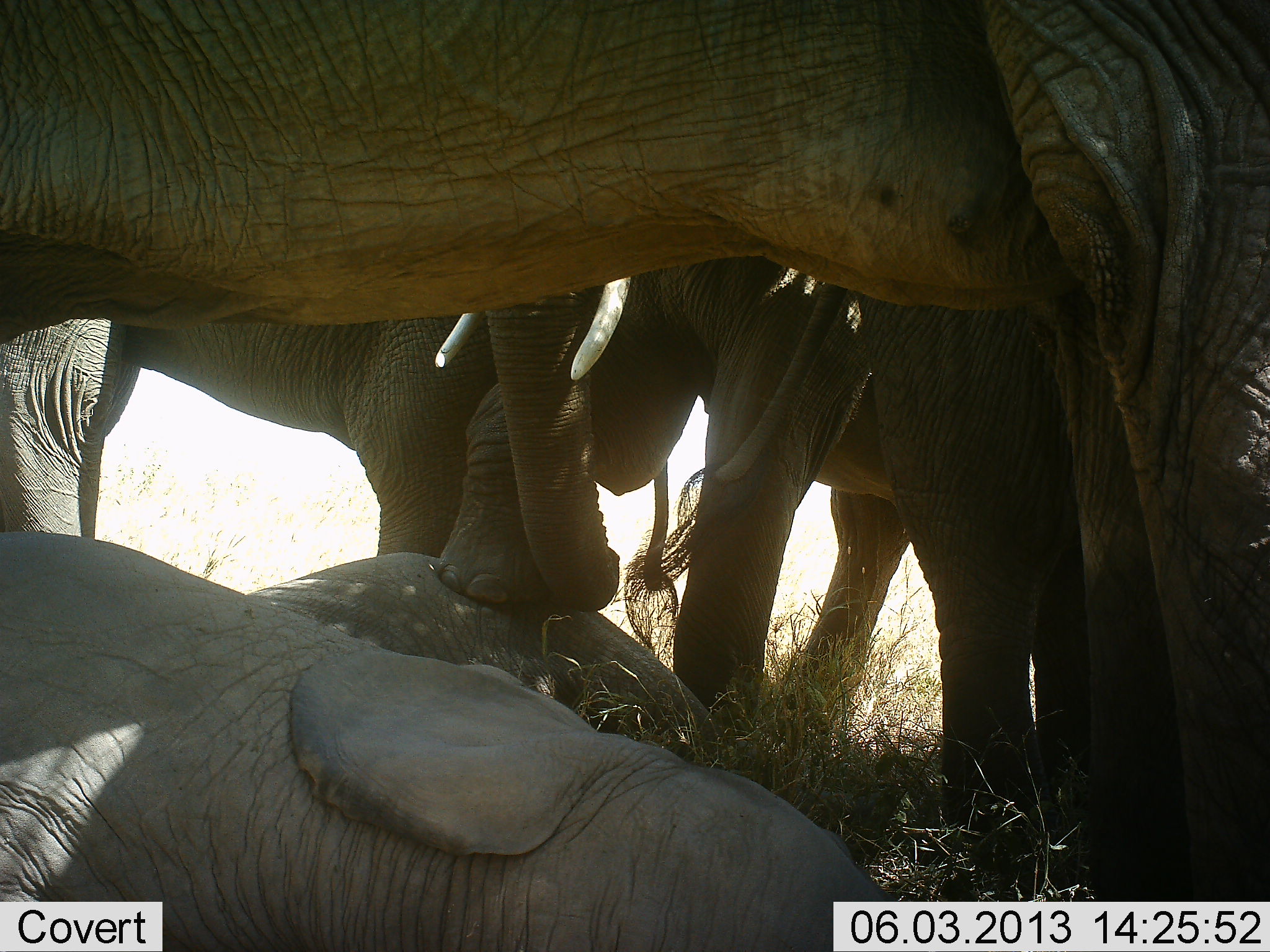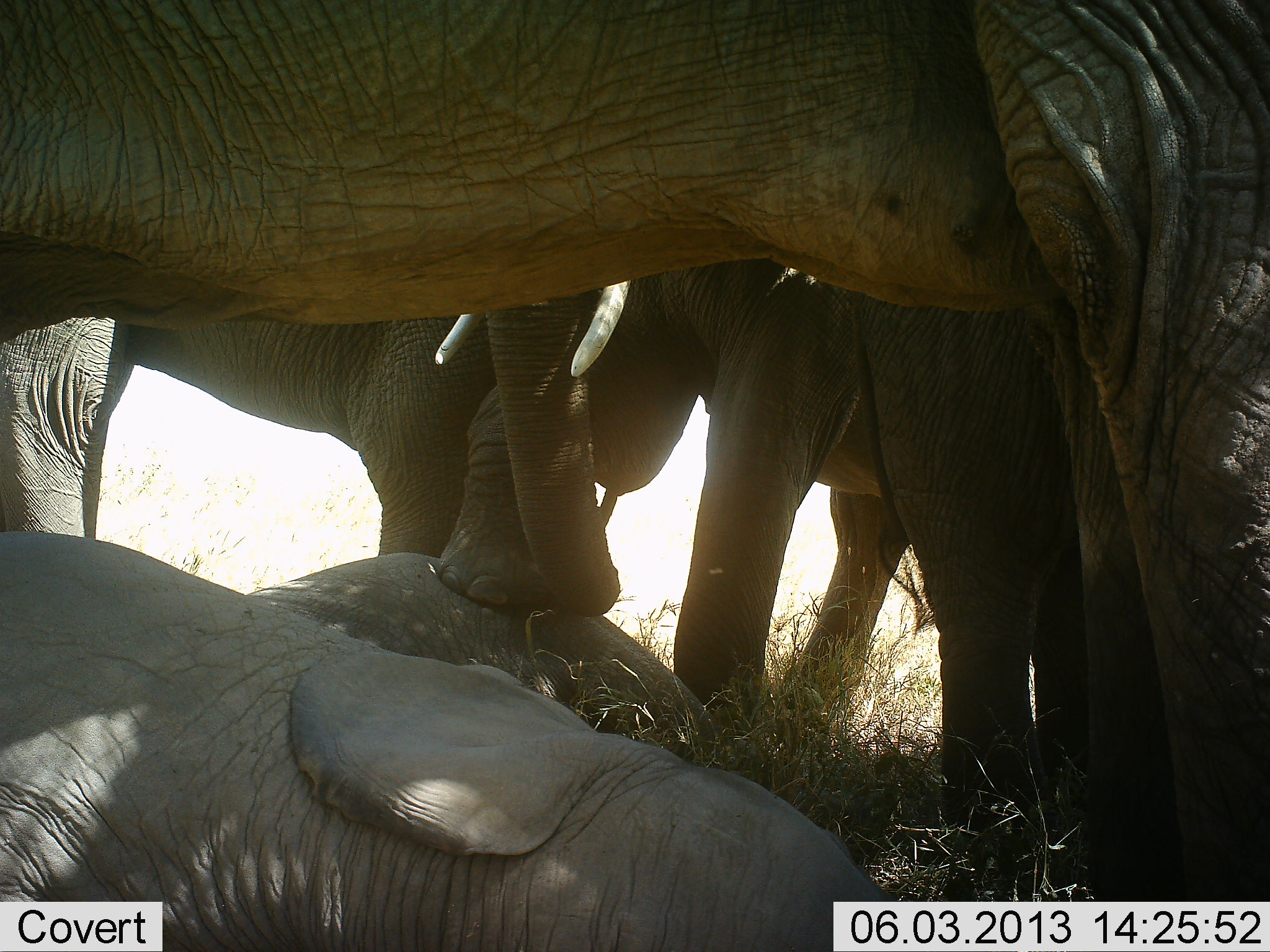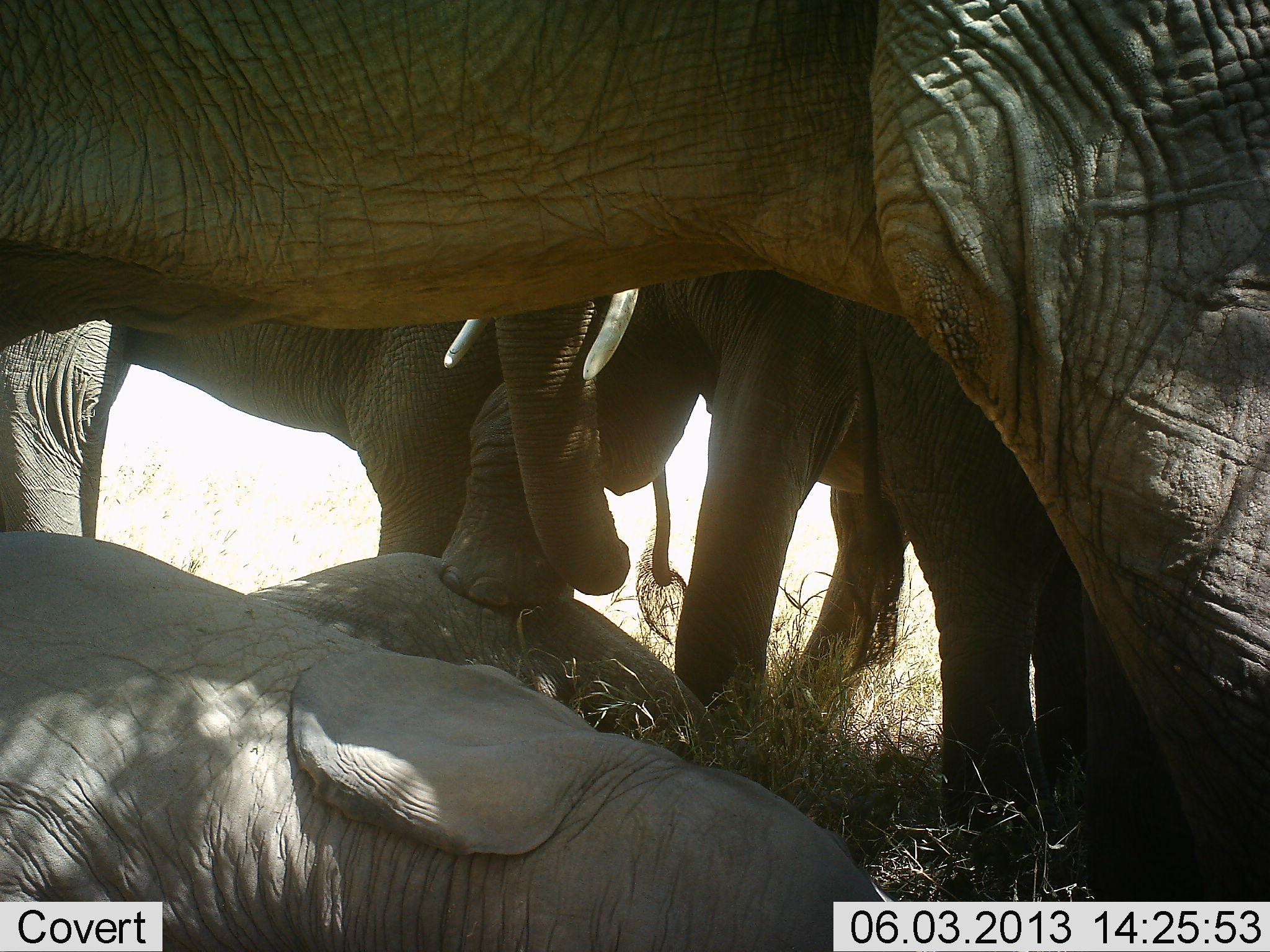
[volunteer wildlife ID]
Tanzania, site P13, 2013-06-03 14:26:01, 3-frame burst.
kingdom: Animalia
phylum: Chordata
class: Mammalia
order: Proboscidea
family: Elephantidae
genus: Loxodonta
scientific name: Loxodonta africana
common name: african bush elephant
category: elephant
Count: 5.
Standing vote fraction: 90%.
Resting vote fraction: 71%.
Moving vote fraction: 10%.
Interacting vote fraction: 38%.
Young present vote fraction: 33%.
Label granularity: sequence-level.